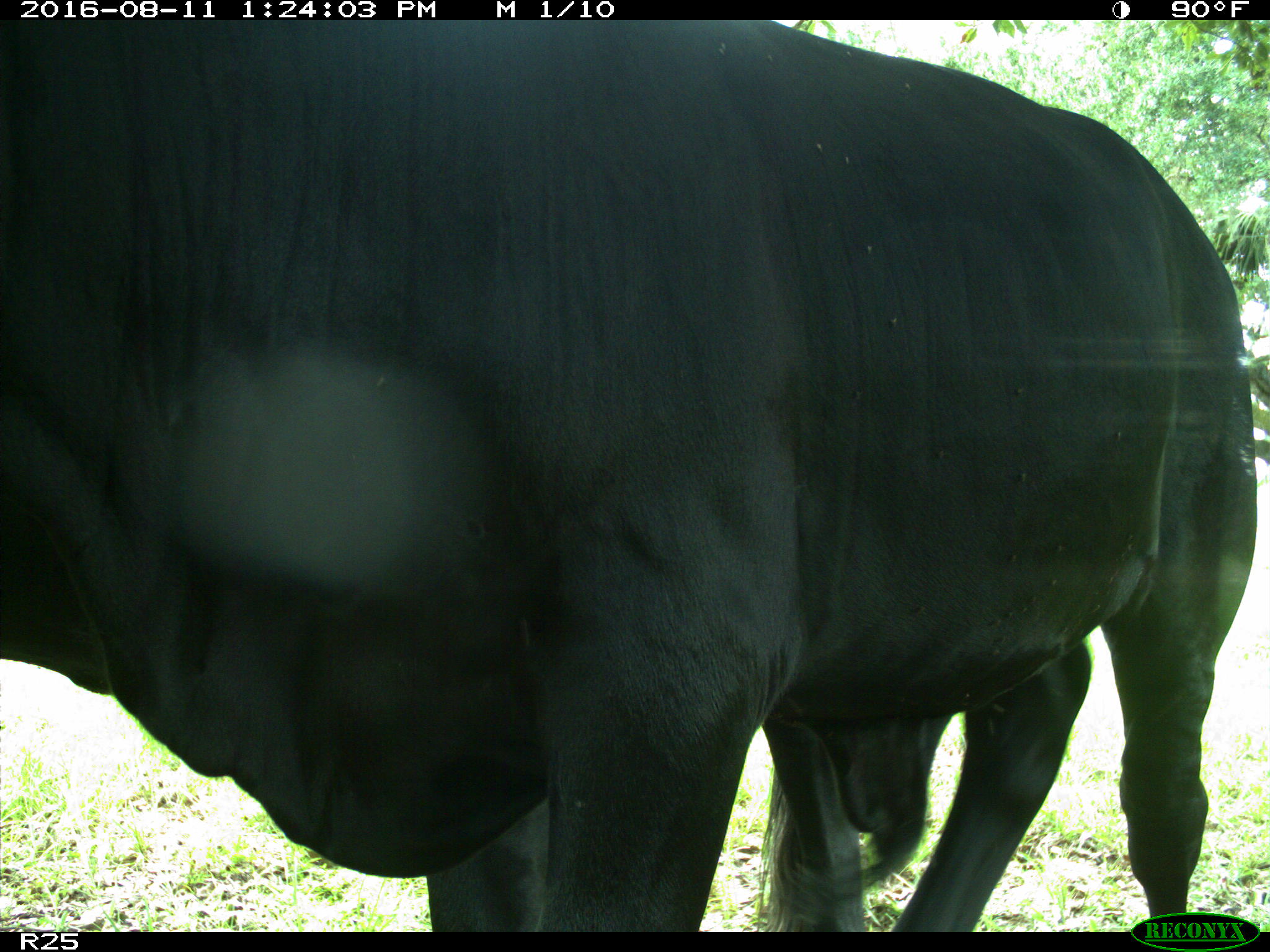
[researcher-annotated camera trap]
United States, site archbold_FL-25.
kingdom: Animalia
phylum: Chordata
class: Mammalia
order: Artiodactyla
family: Bovidae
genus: Bos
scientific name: Bos taurus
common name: domestic cow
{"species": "Bos taurus (domestic cow)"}